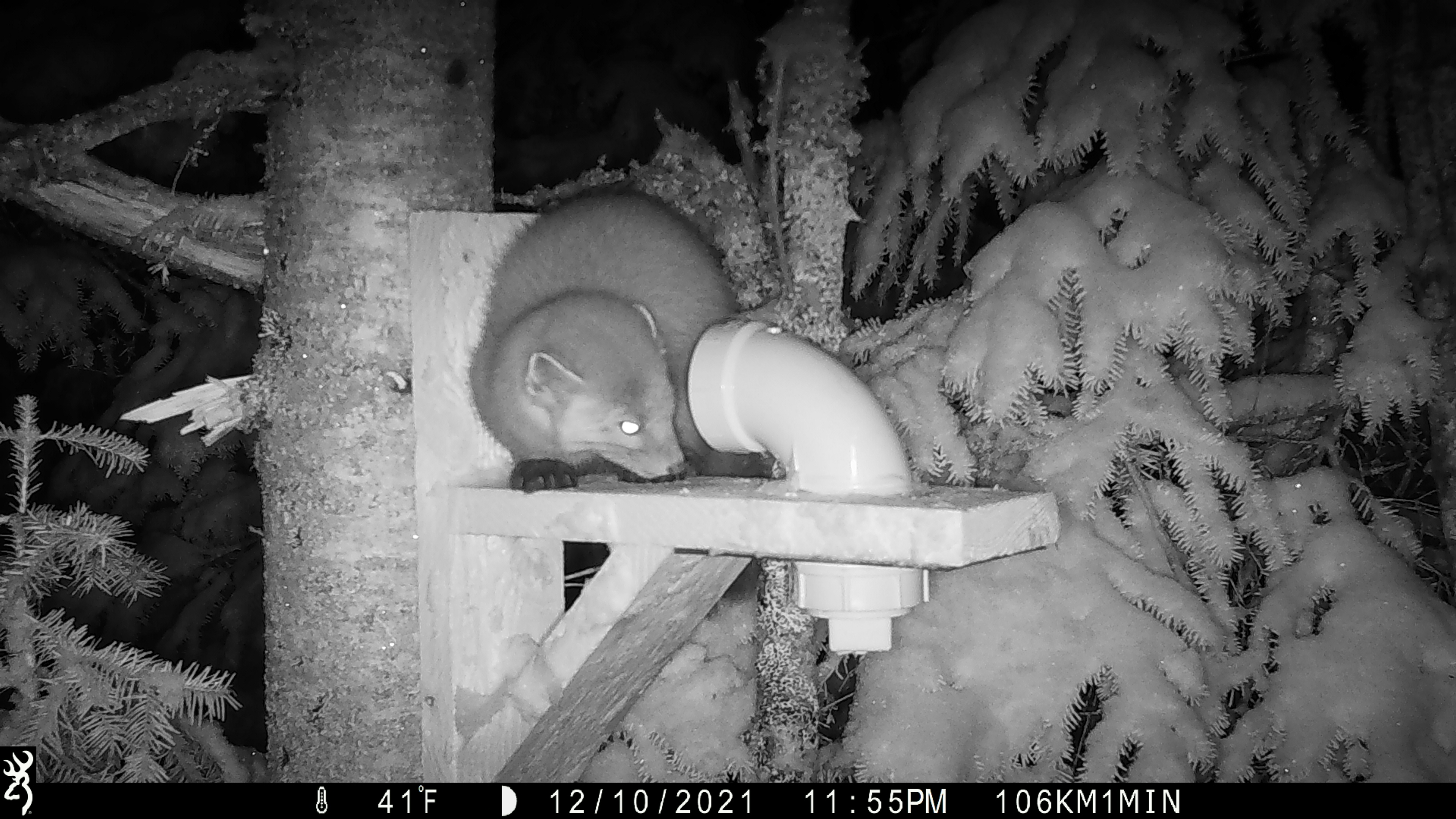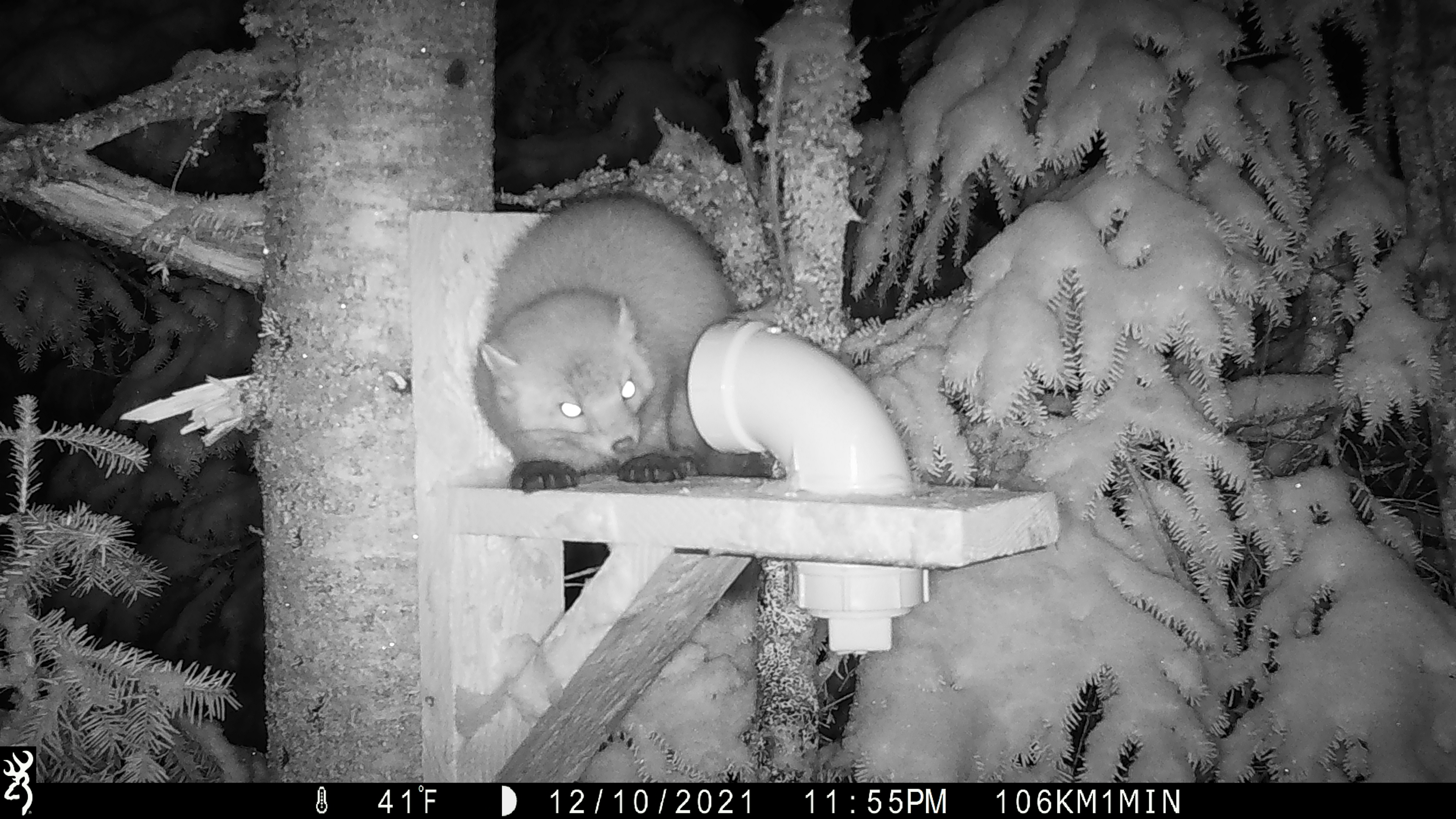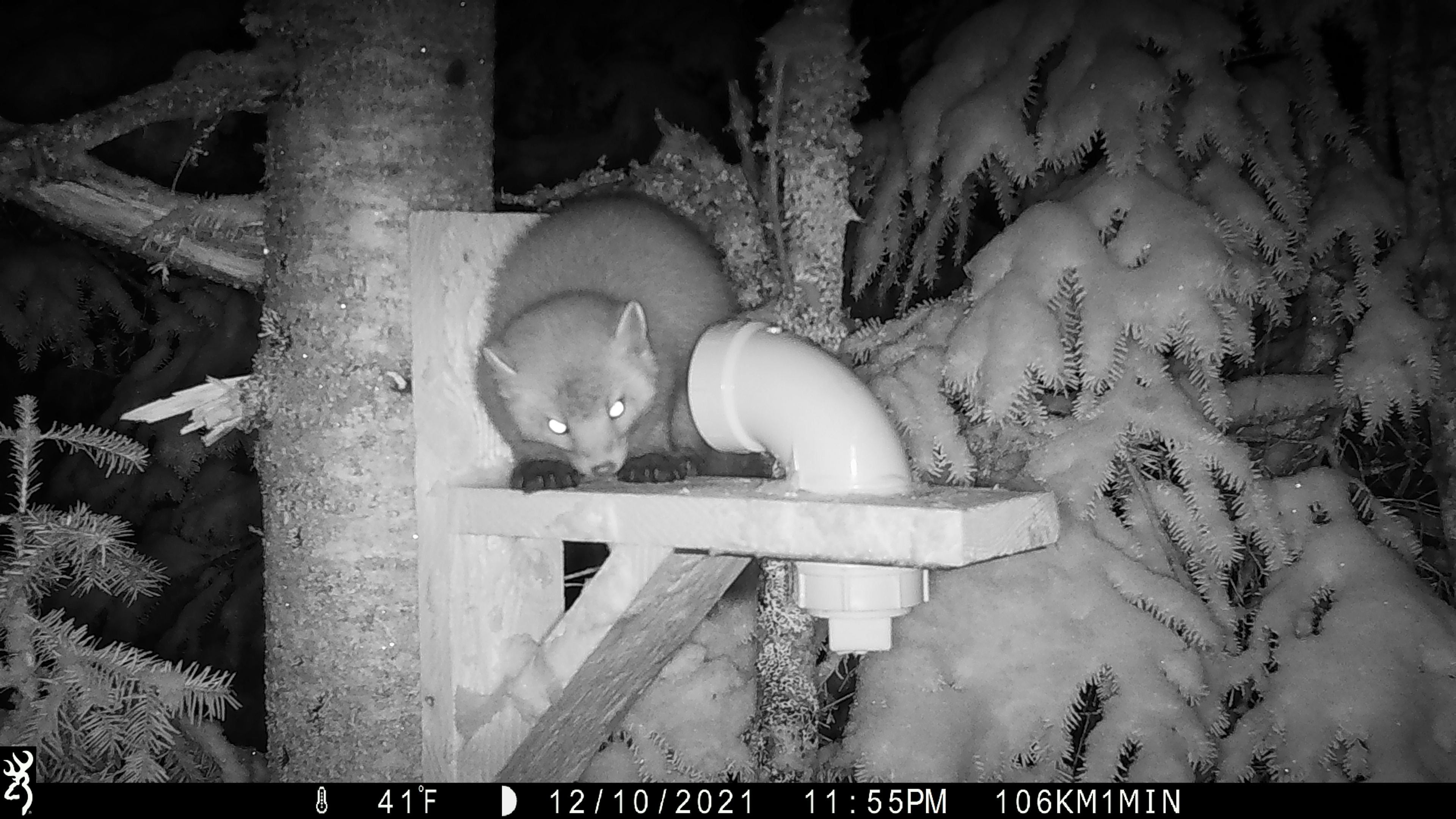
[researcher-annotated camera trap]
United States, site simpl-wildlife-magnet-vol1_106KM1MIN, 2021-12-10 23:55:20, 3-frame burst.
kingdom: Animalia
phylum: Chordata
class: Mammalia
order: Carnivora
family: Mustelidae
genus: Martes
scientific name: Martes americana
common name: american marten